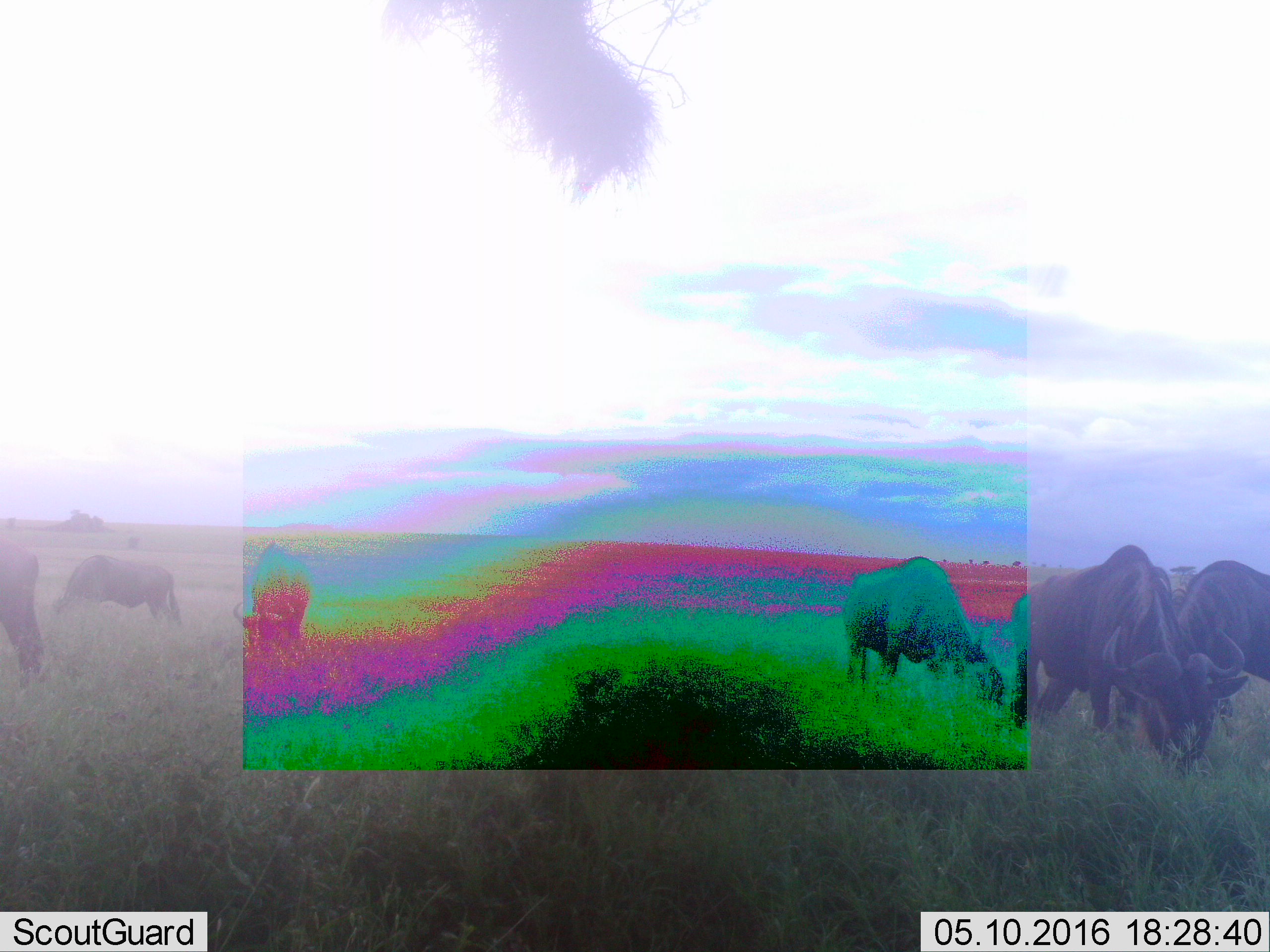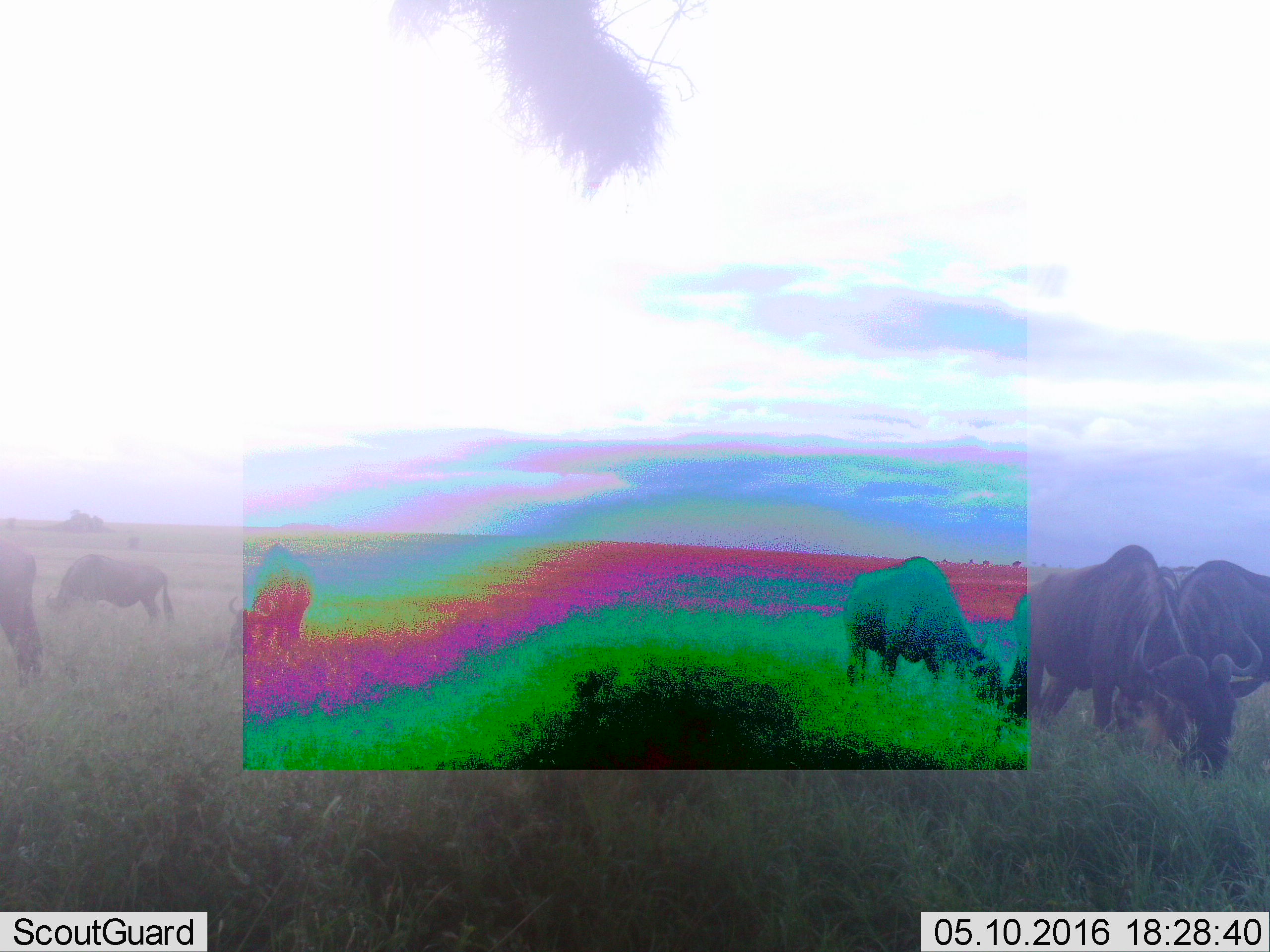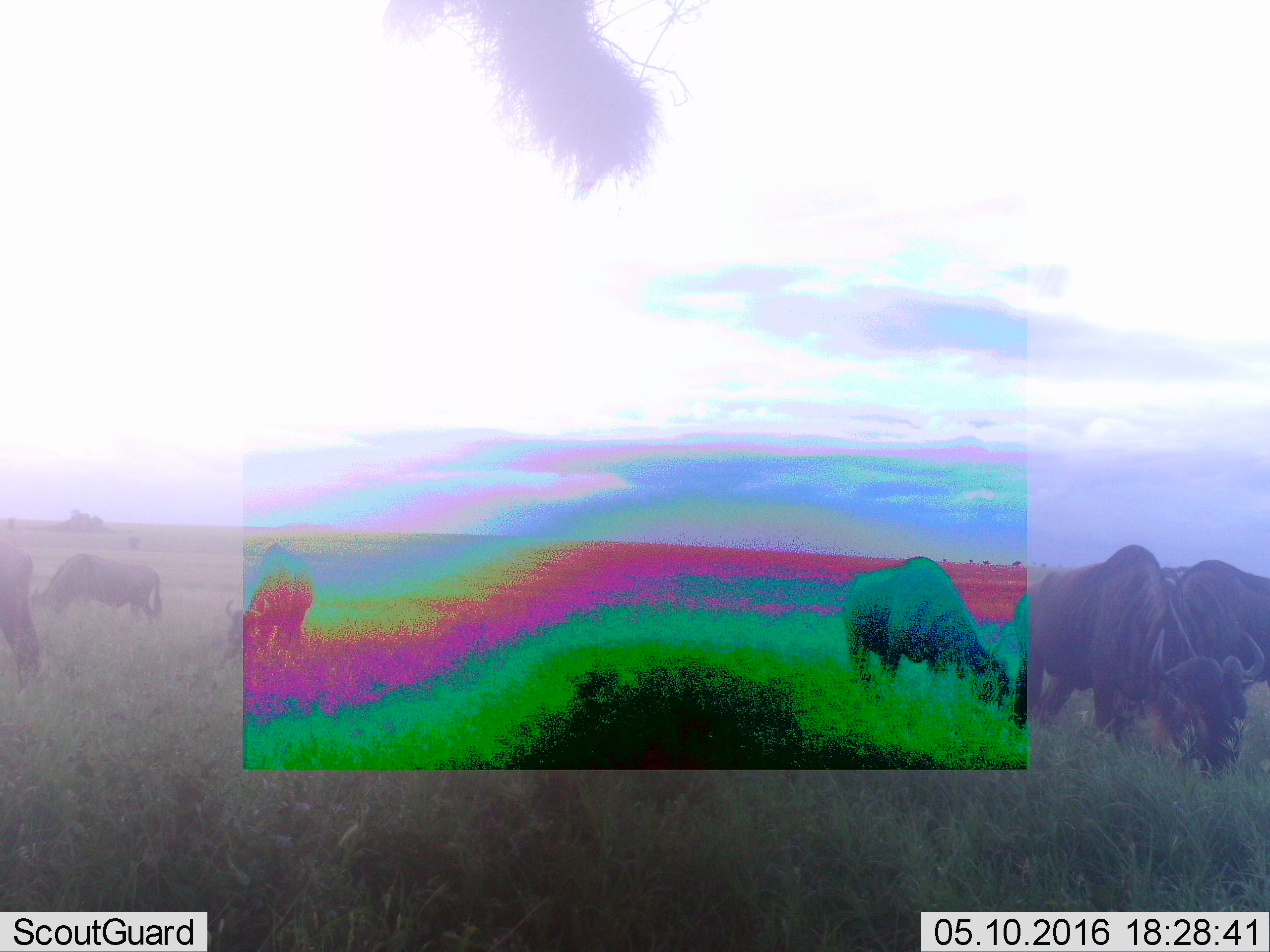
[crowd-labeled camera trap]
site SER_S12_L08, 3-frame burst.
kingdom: Animalia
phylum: Chordata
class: Mammalia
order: Artiodactyla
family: Bovidae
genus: Syncerus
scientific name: Syncerus caffer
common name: african buffalo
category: buffalo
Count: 6.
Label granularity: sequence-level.